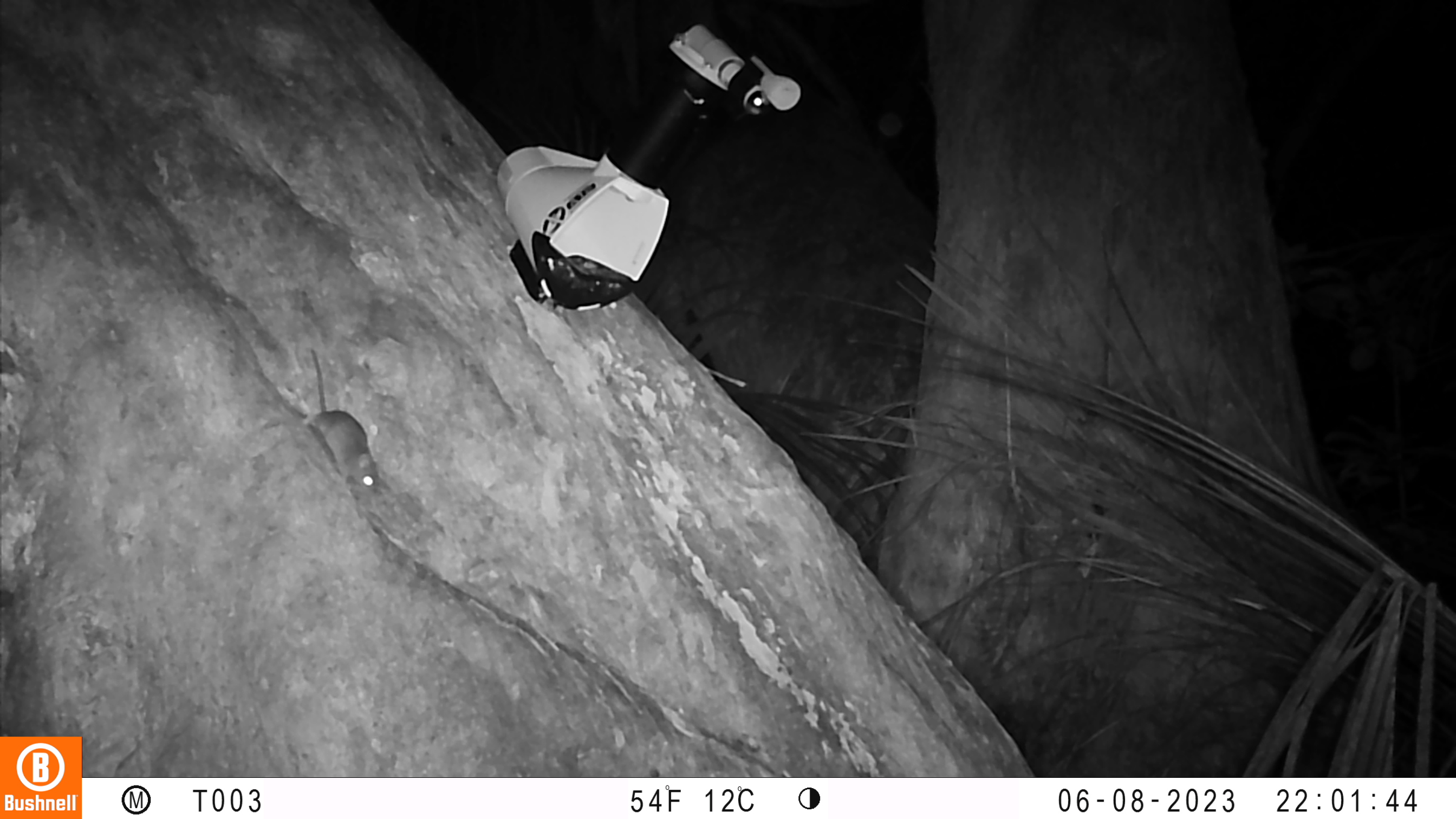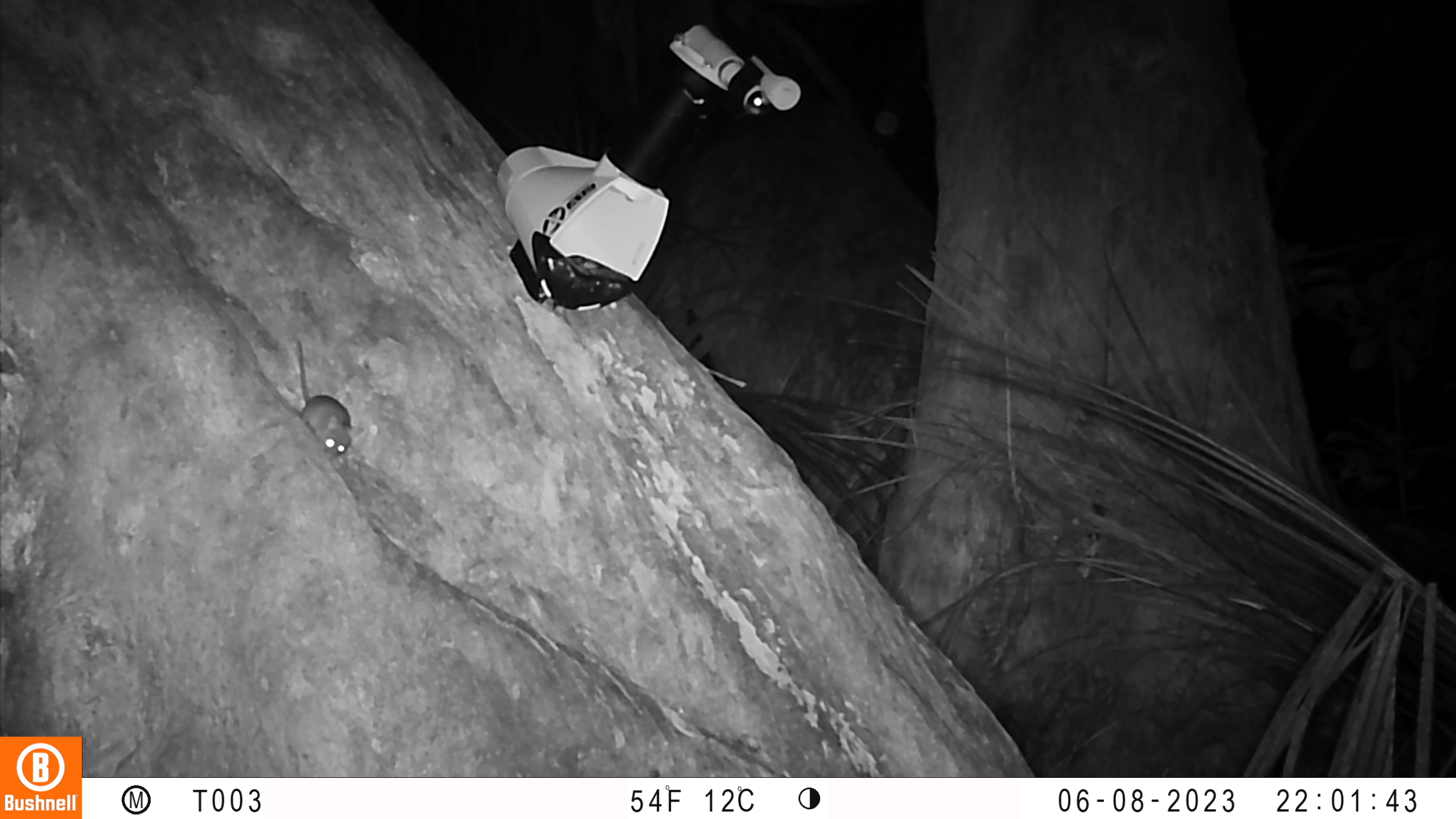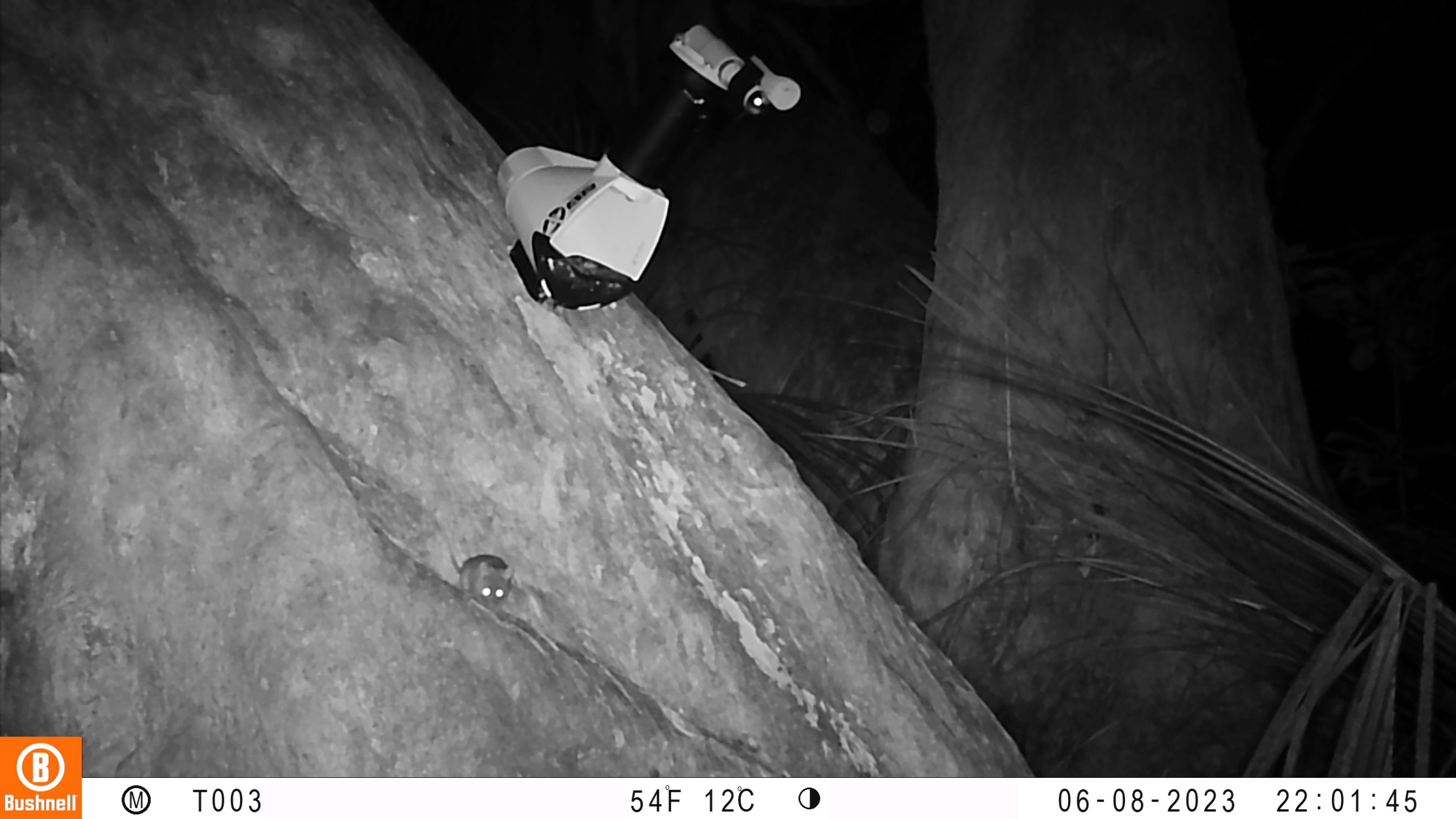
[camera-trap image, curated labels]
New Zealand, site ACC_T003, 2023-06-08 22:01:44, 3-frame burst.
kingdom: Animalia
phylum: Chordata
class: Mammalia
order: Rodentia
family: Muridae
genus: Mus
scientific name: Mus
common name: mouse